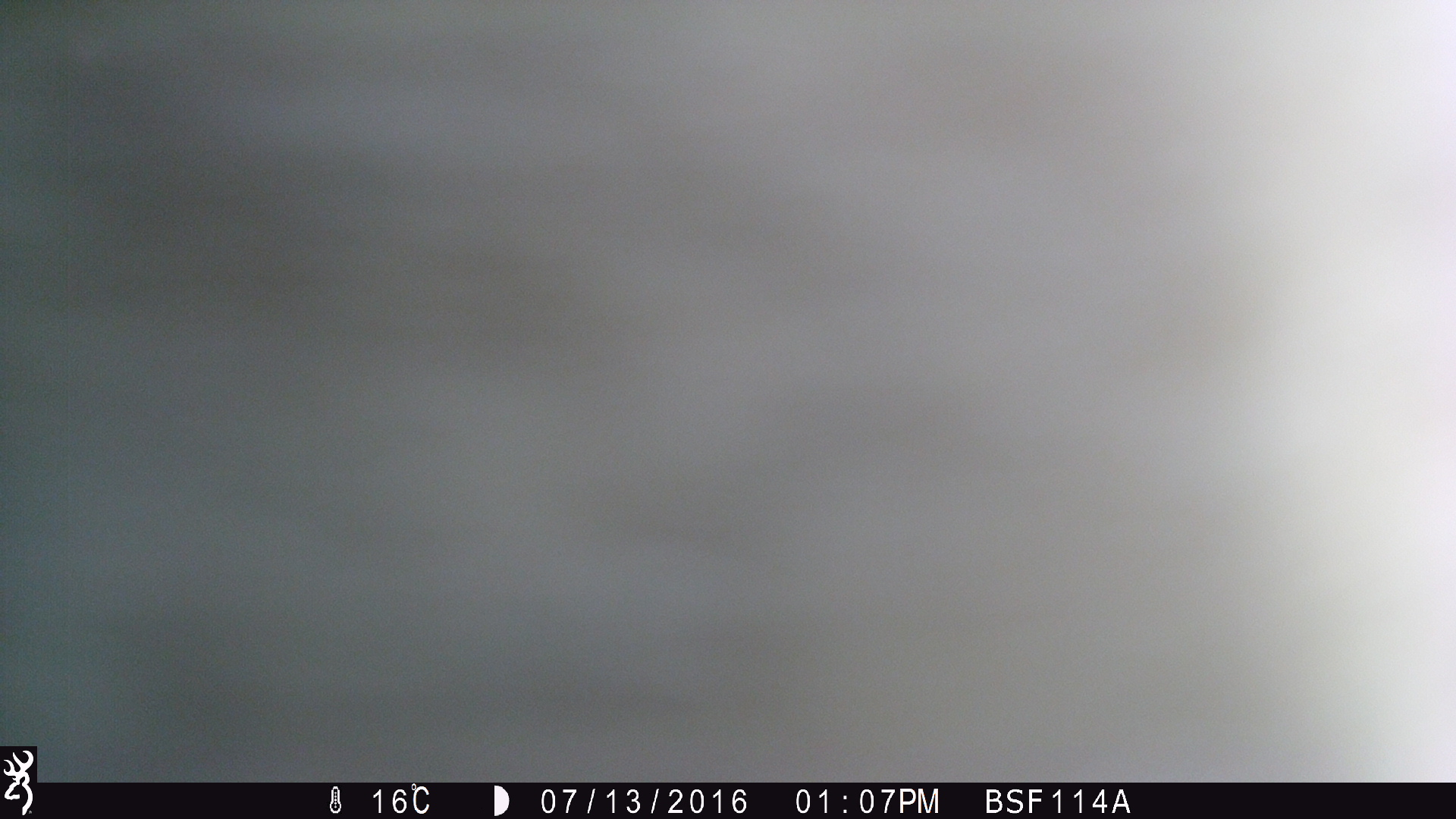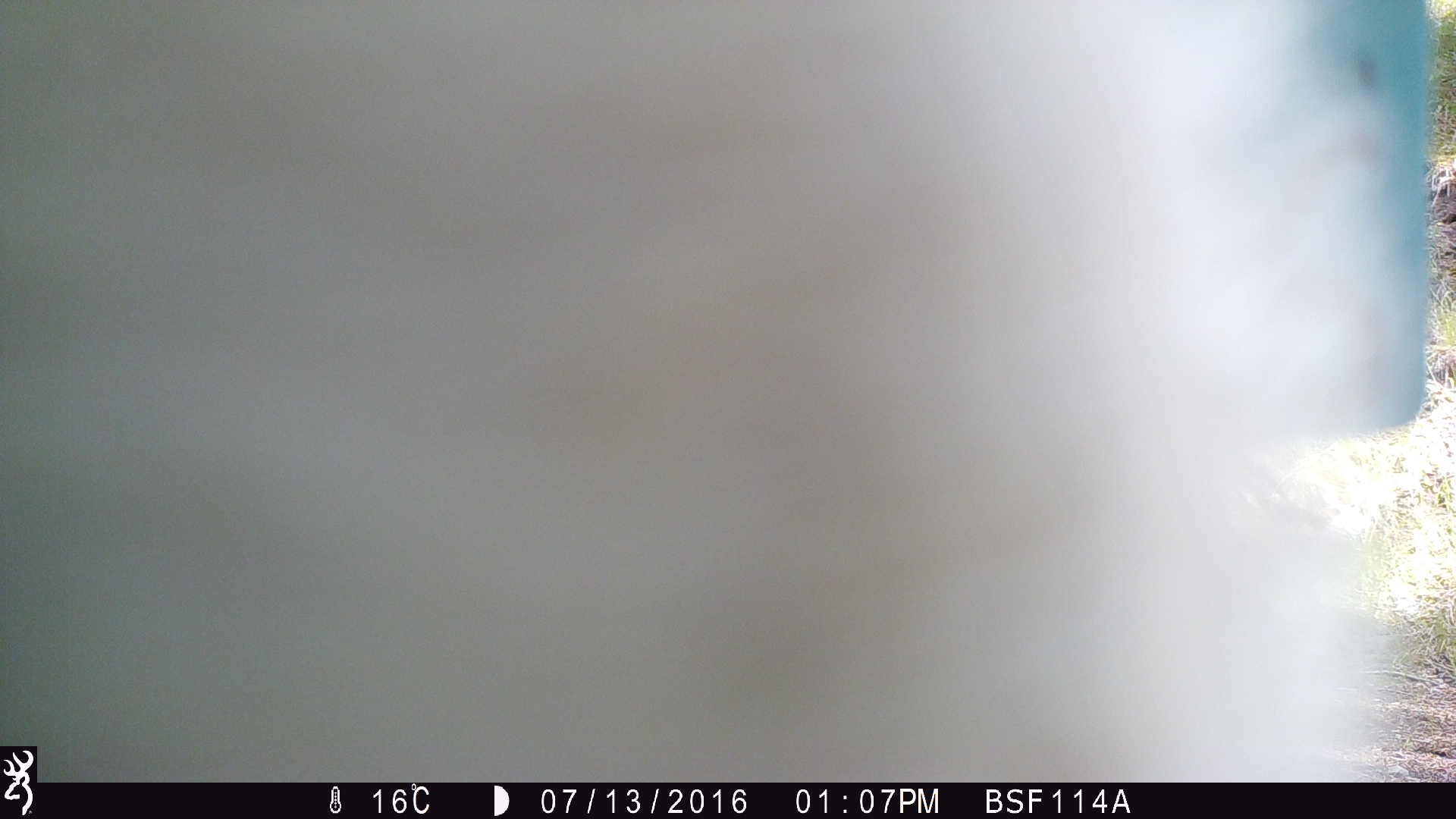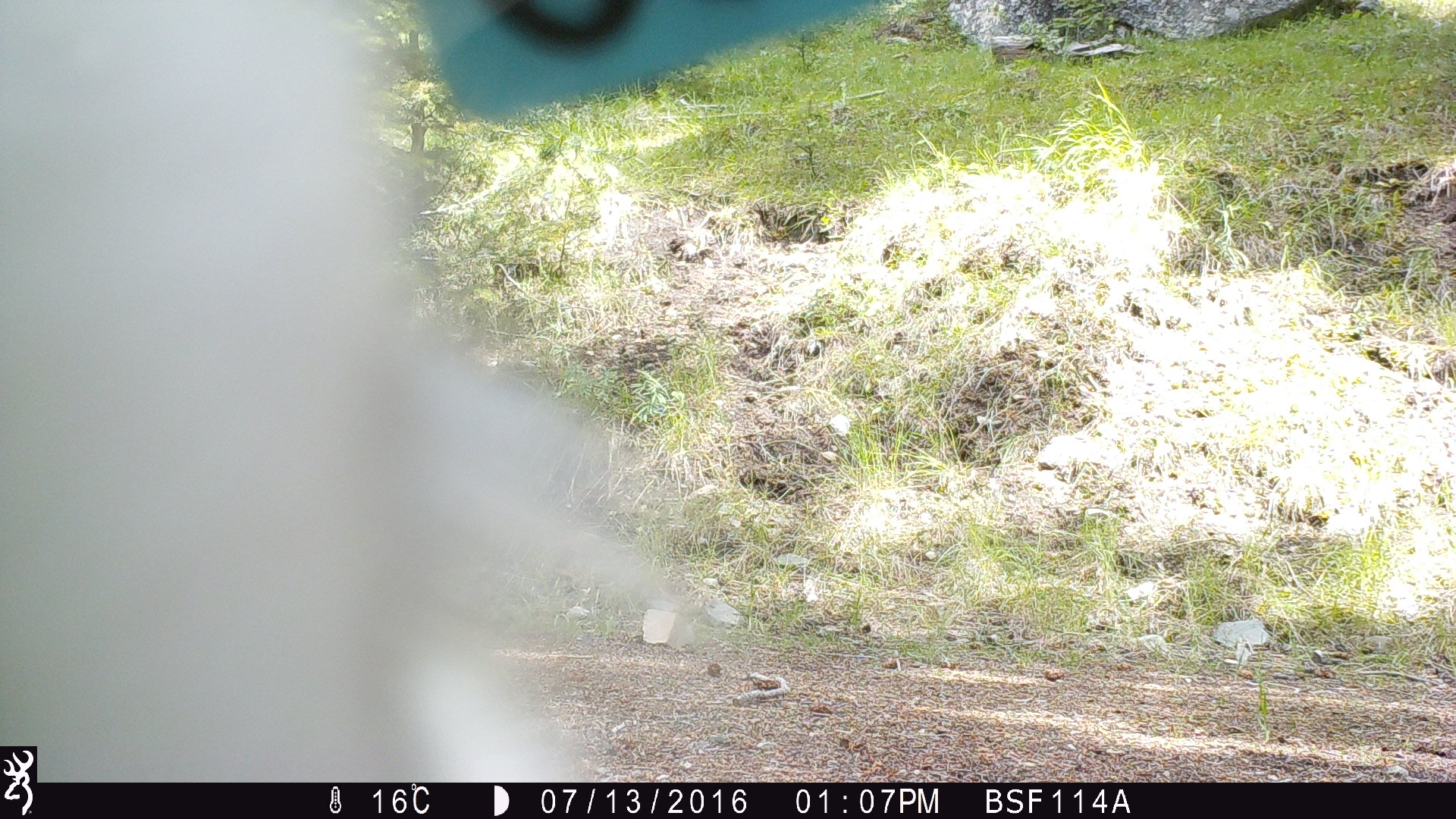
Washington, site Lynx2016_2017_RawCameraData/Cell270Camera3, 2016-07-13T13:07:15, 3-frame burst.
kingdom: Animalia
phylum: Chordata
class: Mammalia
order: Artiodactyla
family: Bovidae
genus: Bos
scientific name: Bos taurus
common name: domestic cattle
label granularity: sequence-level